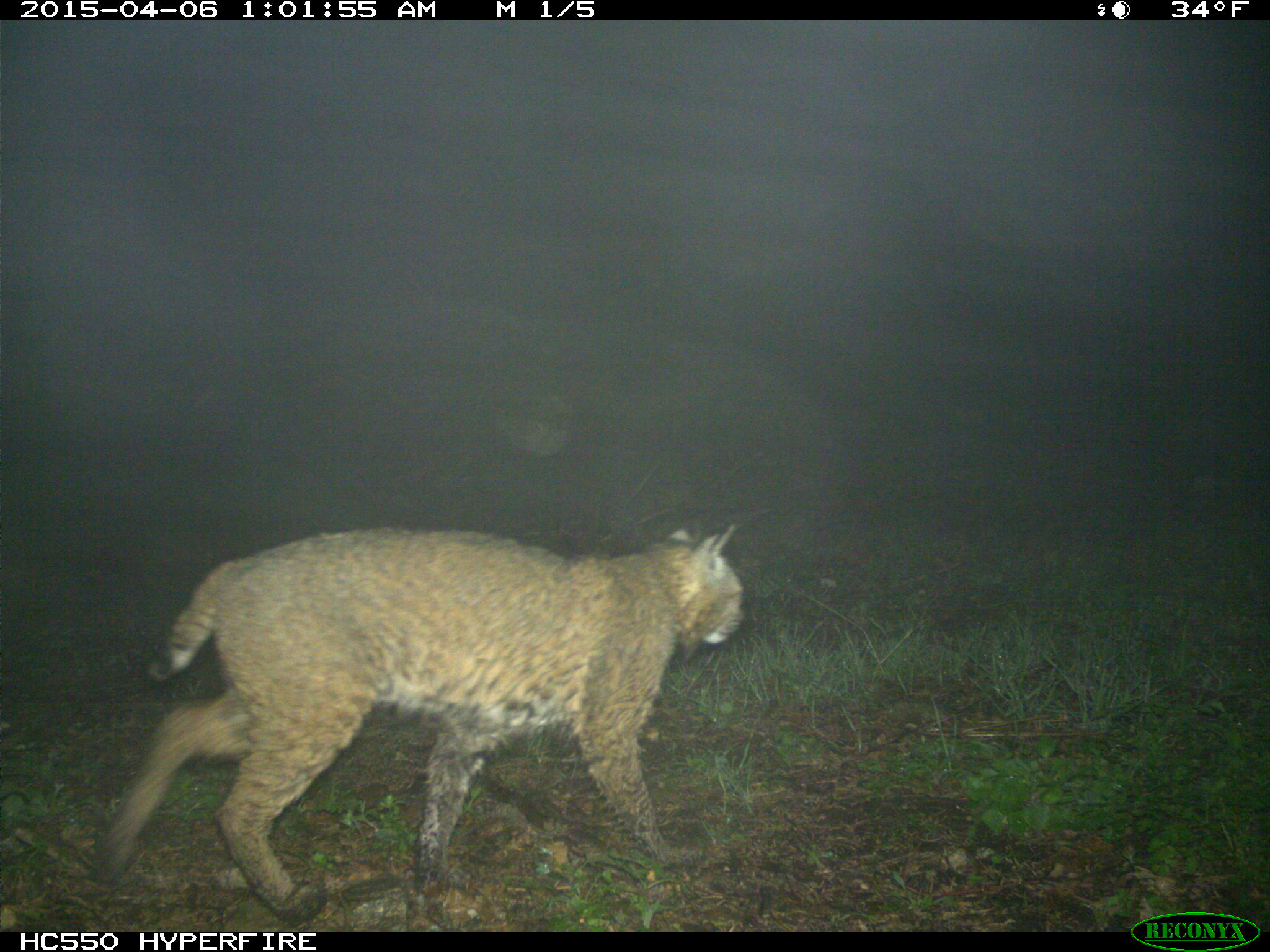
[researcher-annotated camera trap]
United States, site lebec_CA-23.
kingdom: Animalia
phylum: Chordata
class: Mammalia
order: Carnivora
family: Felidae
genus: Lynx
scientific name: Lynx rufus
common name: bobcat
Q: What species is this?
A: Lynx rufus (bobcat).